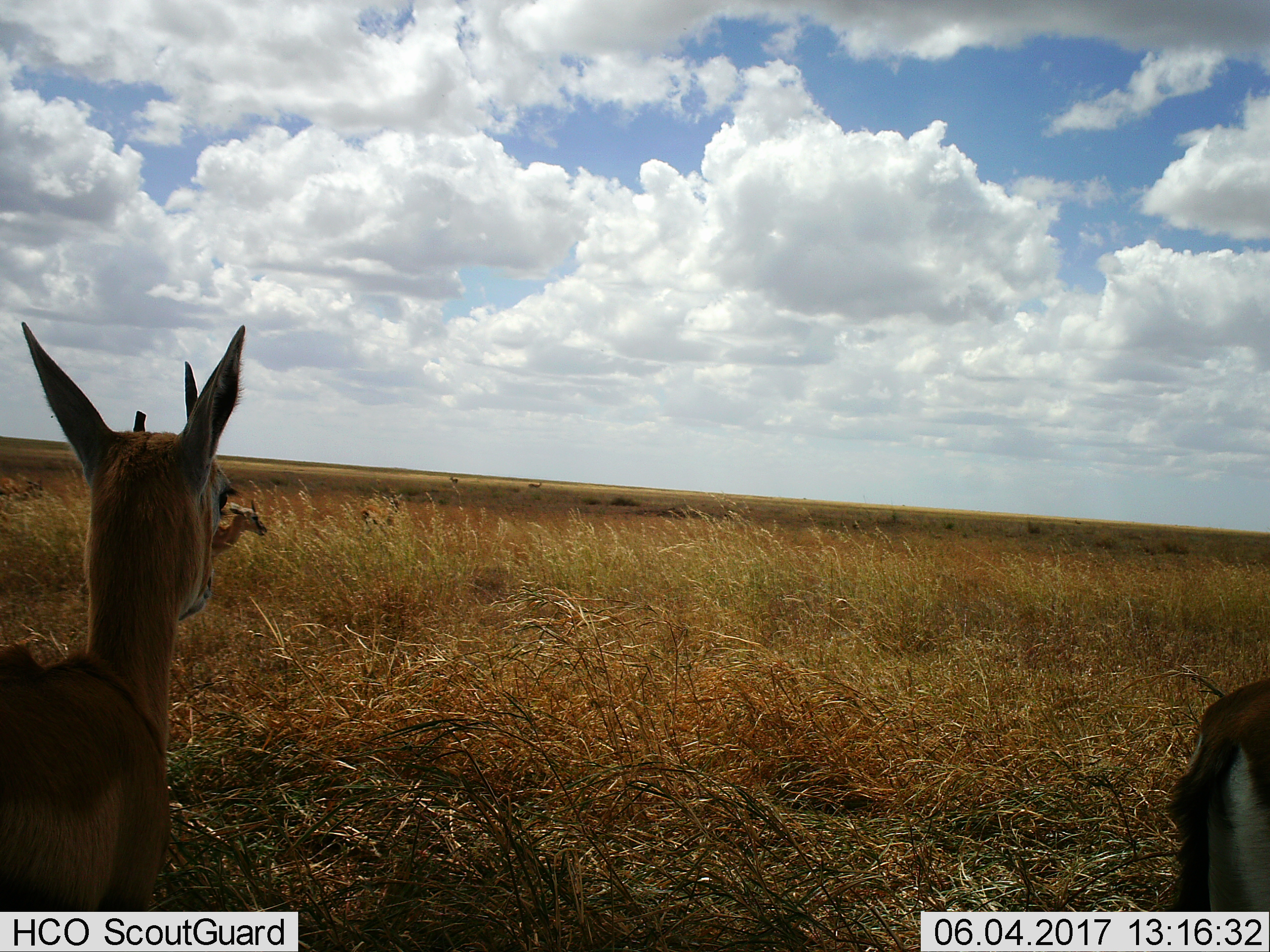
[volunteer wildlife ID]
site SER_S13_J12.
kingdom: Animalia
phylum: Chordata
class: Mammalia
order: Artiodactyla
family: Bovidae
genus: Eudorcas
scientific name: Eudorcas thomsonii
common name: thomson's gazelle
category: gazellethomsons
Gazellethomsons (thomson's gazelle) (Eudorcas thomsonii), count 4. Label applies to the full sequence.